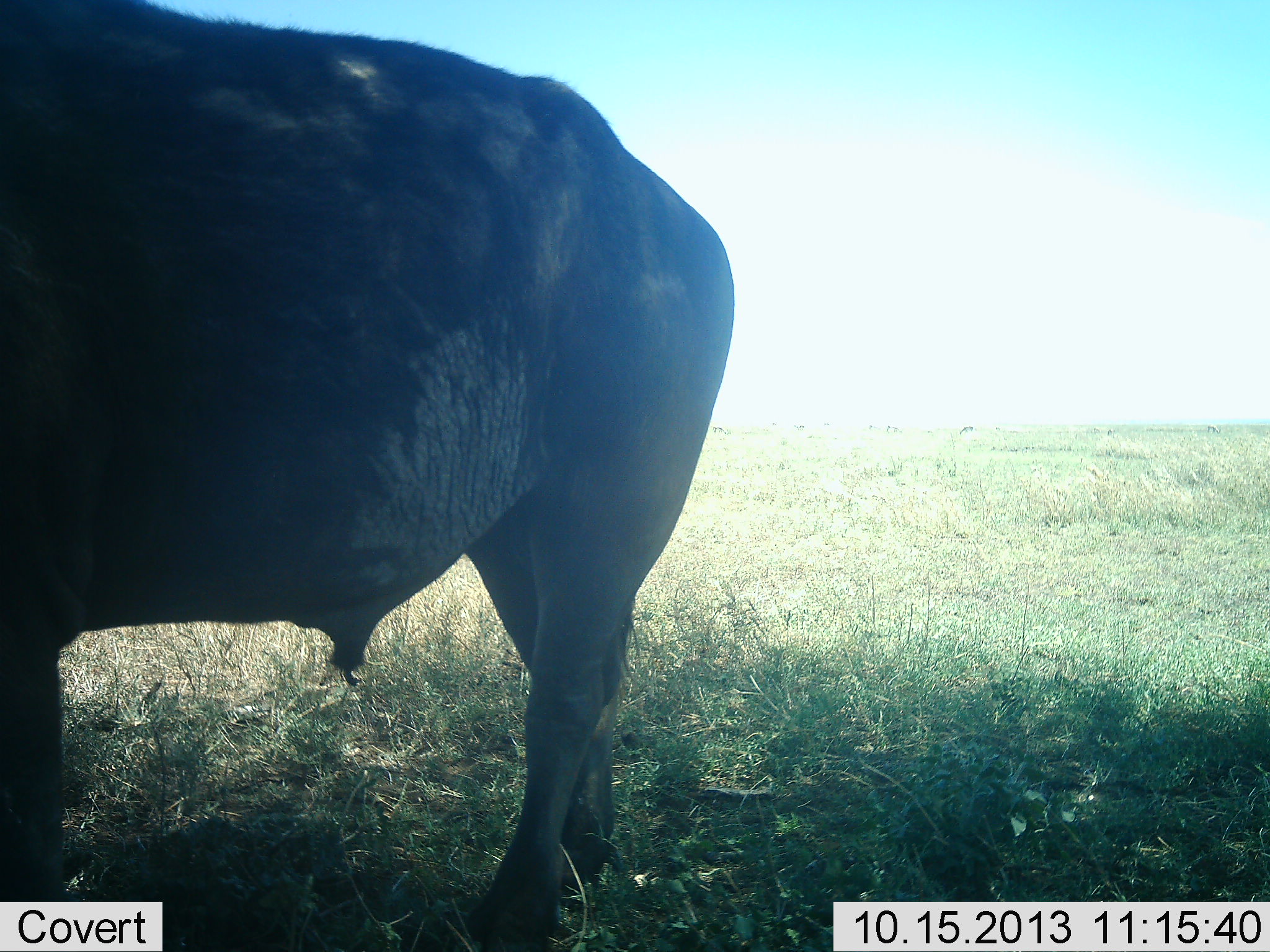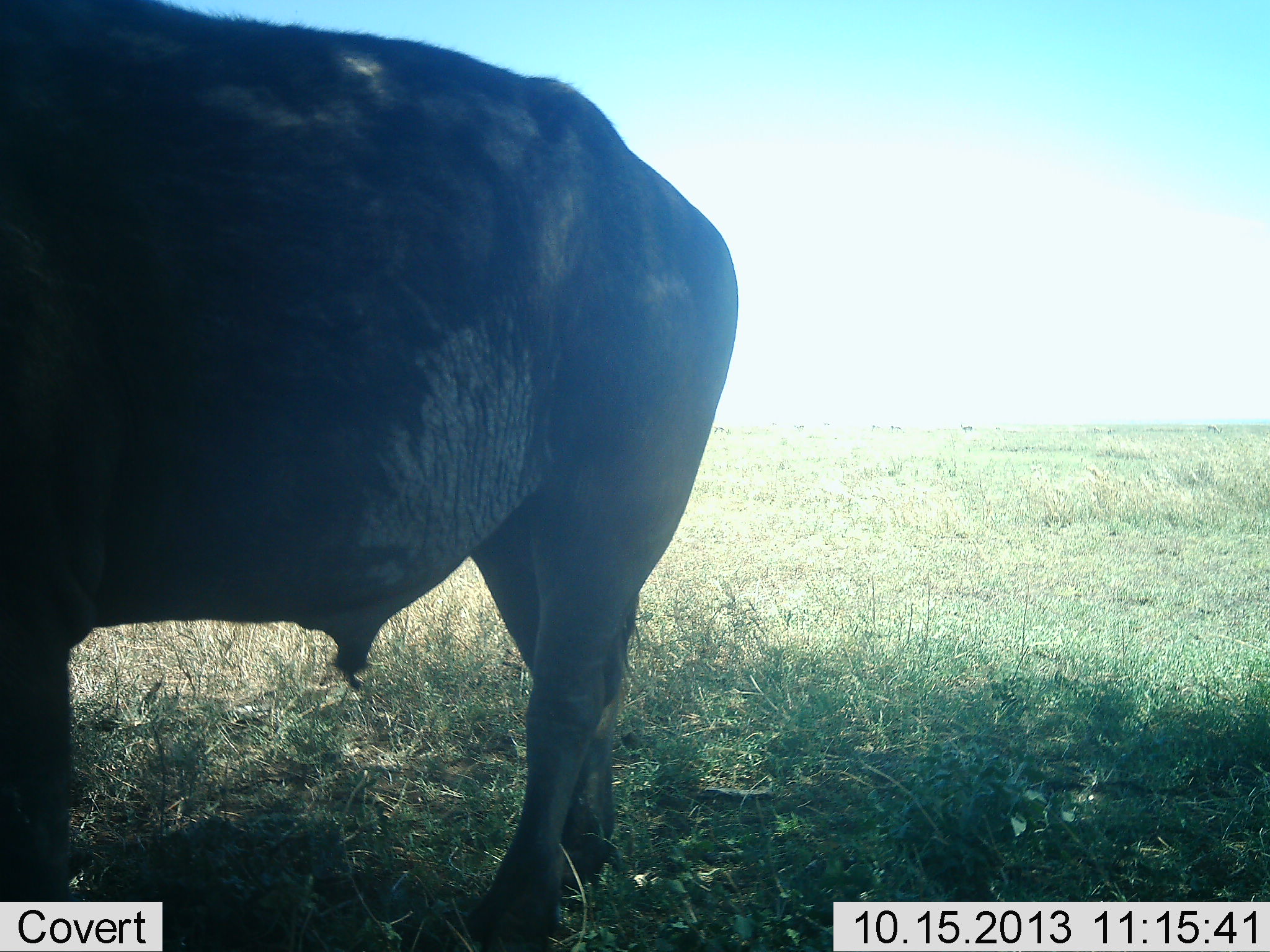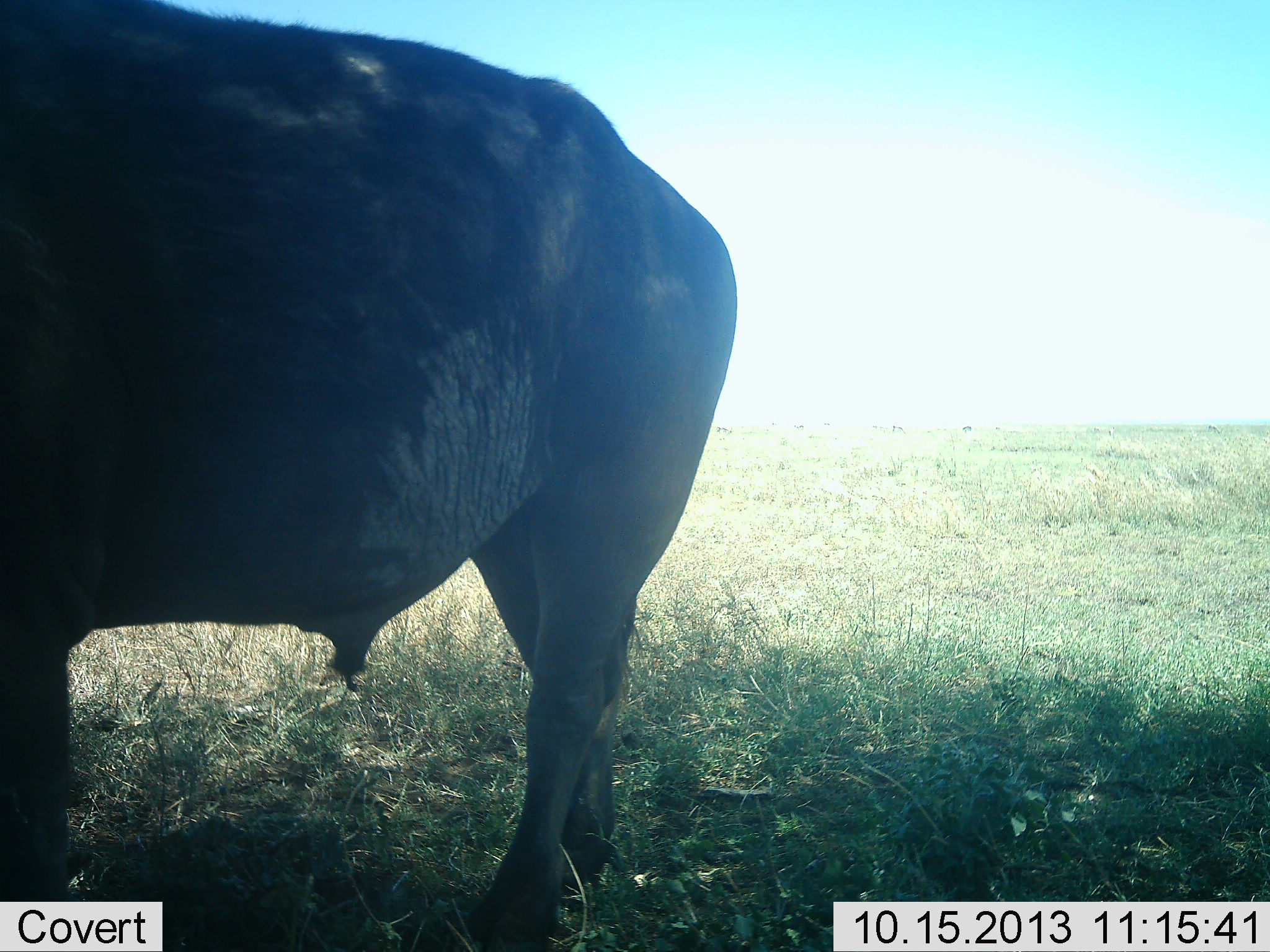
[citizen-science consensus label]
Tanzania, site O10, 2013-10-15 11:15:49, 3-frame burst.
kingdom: Animalia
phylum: Chordata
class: Mammalia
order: Artiodactyla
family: Bovidae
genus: Syncerus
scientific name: Syncerus caffer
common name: cape buffalo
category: buffalo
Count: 1.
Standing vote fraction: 100%.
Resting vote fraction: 0%.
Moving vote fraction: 0%.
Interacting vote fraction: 0%.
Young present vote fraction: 0%.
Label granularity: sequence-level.